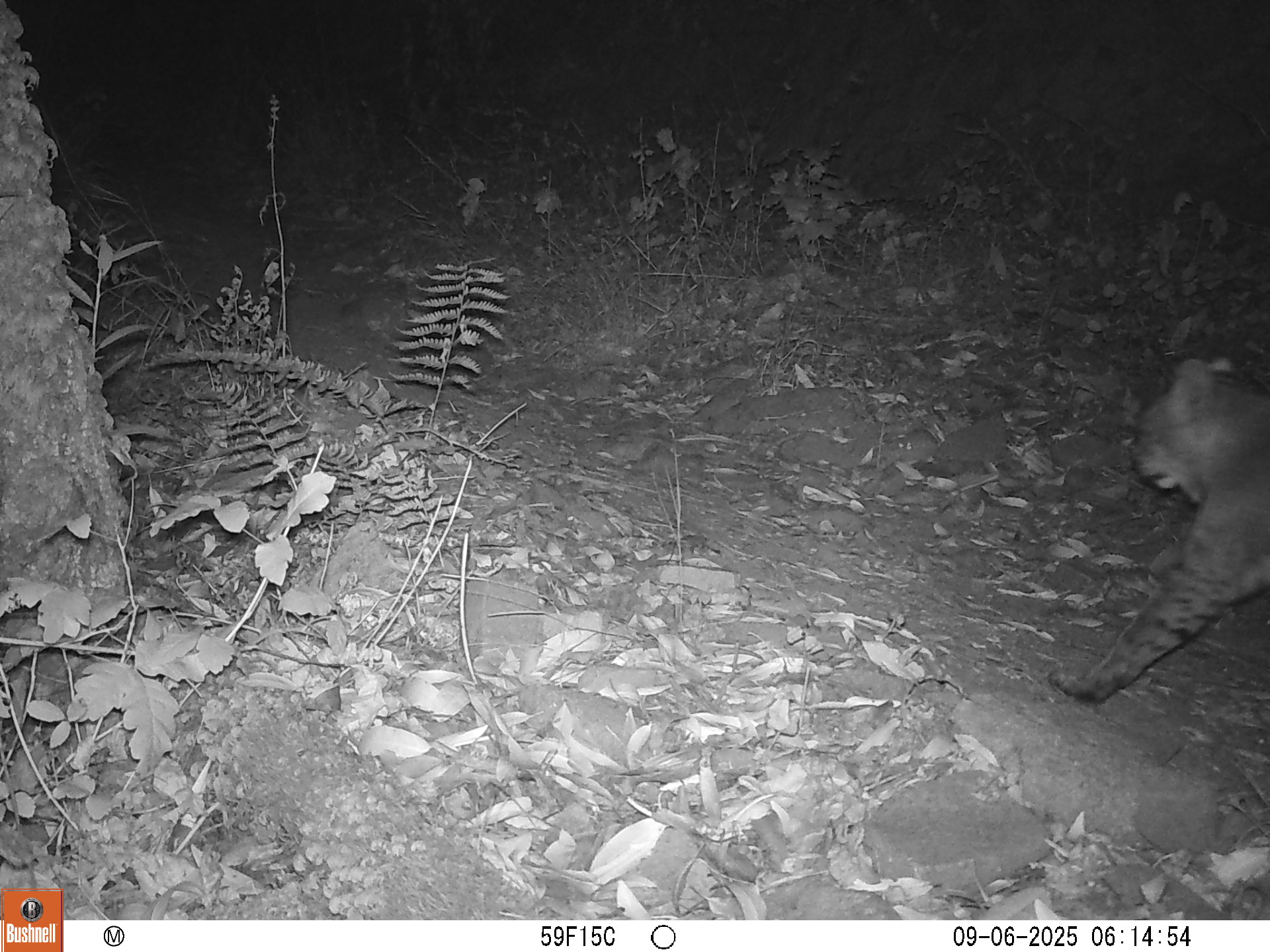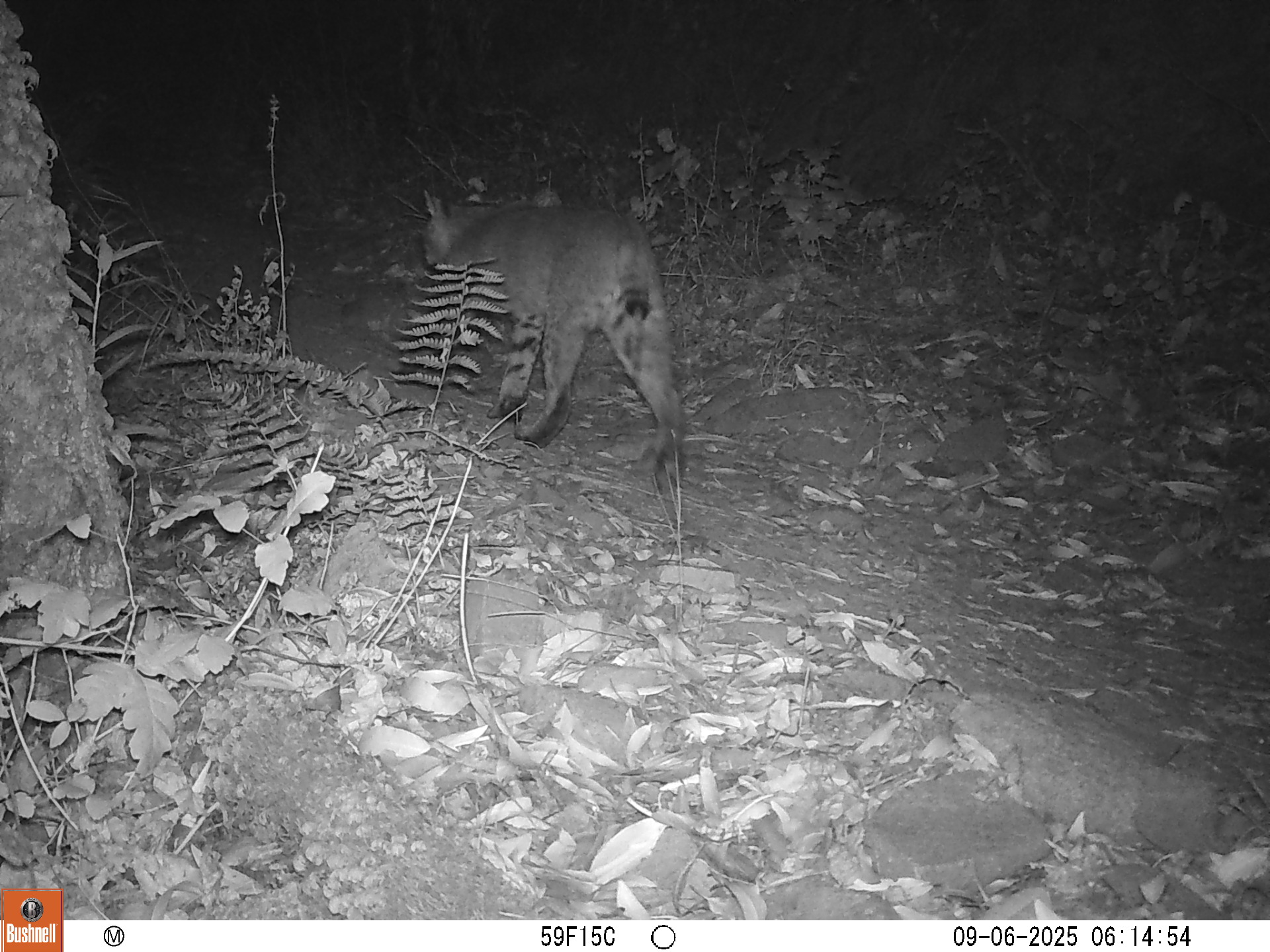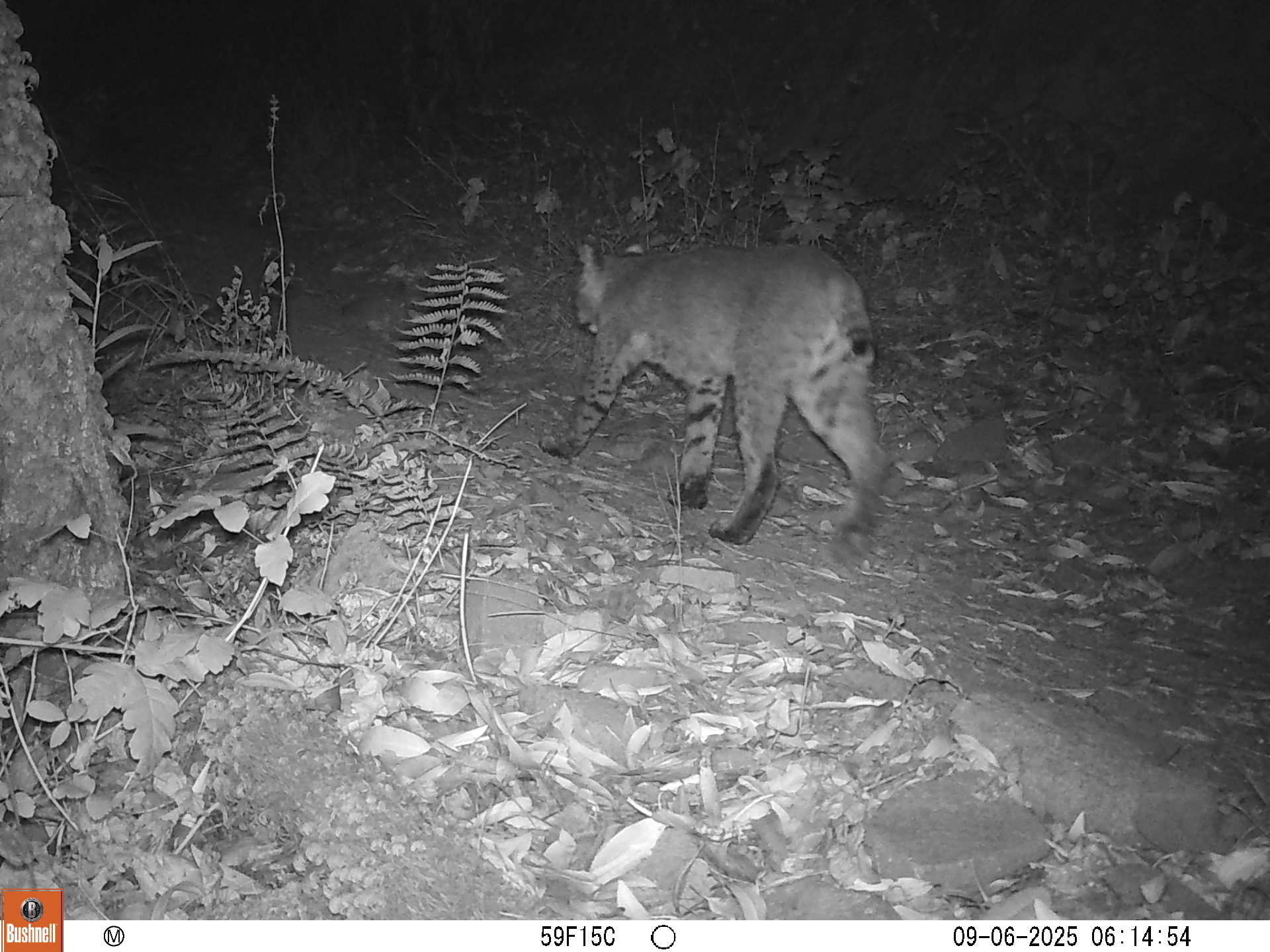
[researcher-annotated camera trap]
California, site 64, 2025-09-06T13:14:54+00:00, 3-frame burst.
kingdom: Animalia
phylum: Chordata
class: Mammalia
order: Carnivora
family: Felidae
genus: Lynx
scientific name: Lynx rufus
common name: bobcat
Bobcat (Lynx rufus).